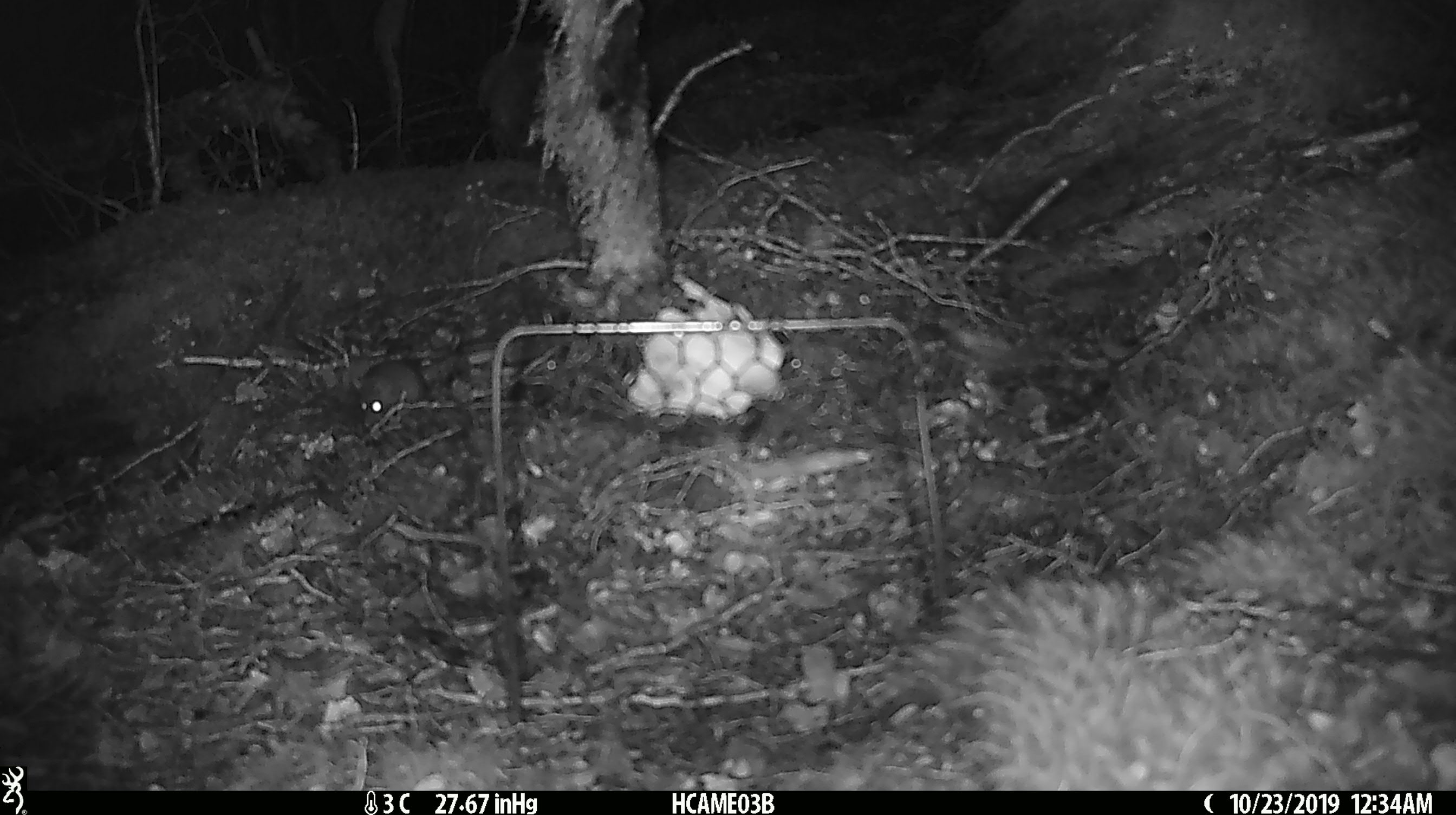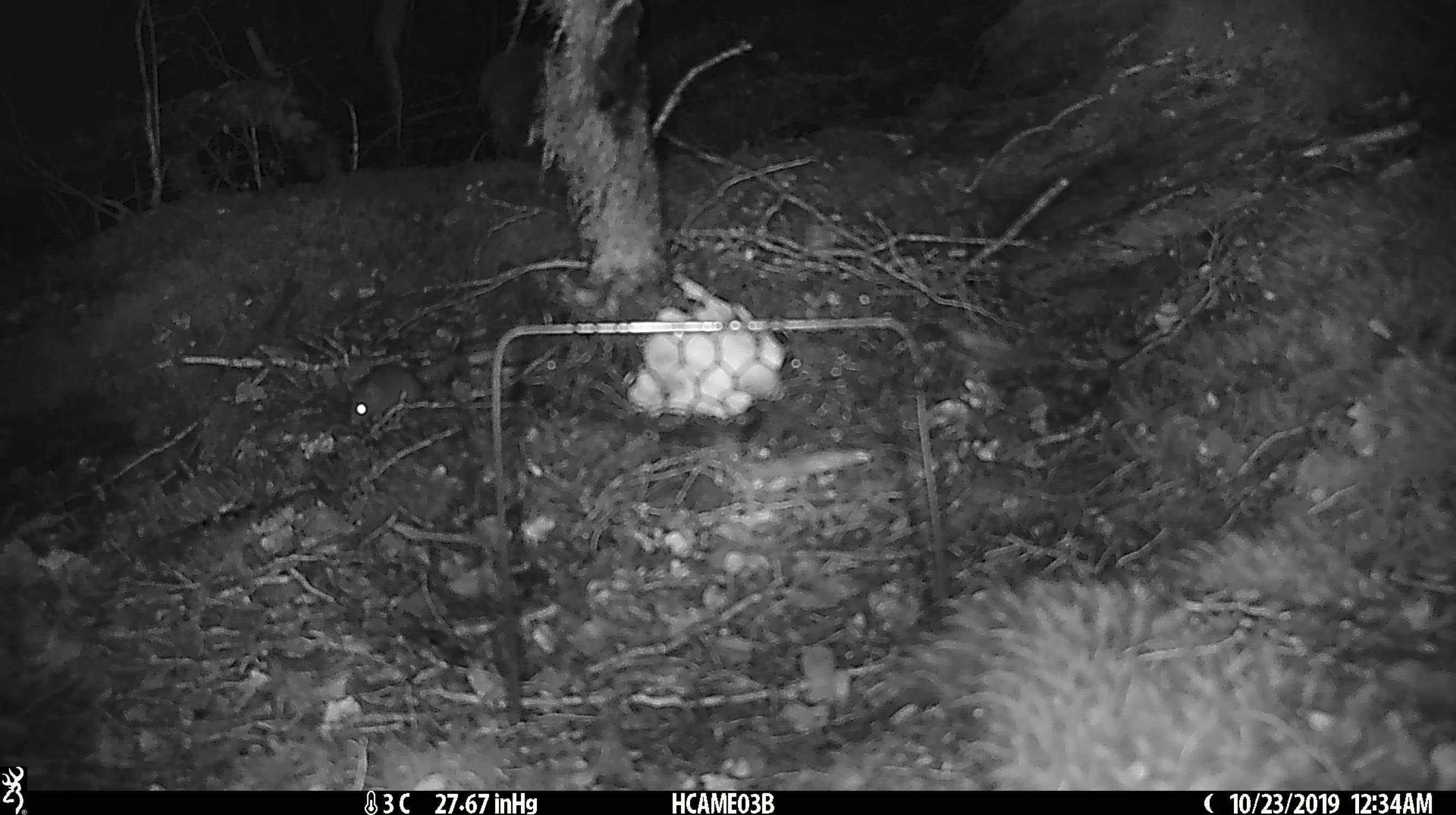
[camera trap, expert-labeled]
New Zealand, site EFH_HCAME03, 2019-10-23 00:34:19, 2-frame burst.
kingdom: Animalia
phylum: Chordata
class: Mammalia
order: Rodentia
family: Muridae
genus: Mus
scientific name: Mus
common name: mouse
Mouse (Mus).